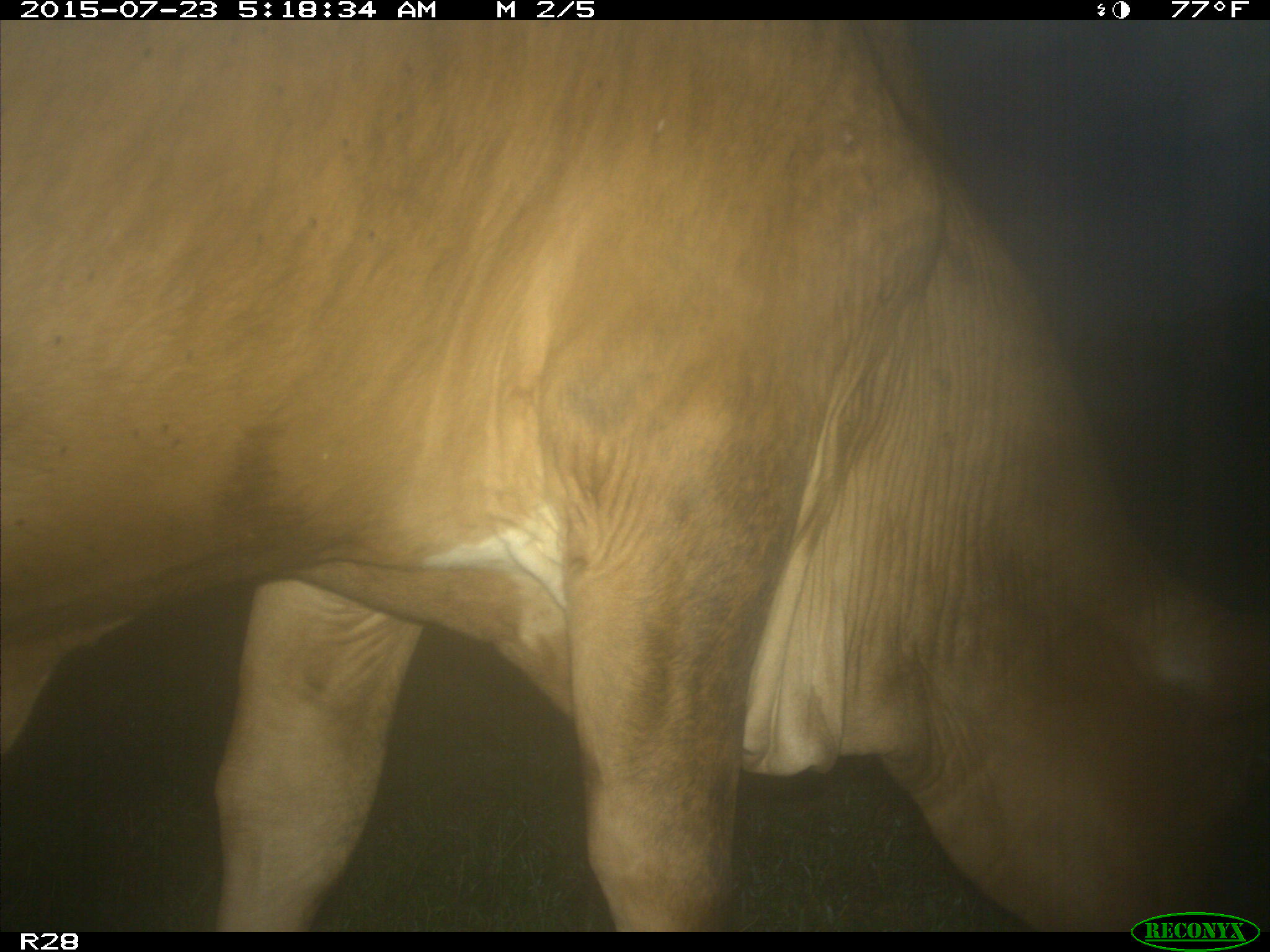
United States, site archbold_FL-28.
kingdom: Animalia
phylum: Chordata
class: Mammalia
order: Artiodactyla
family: Bovidae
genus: Bos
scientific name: Bos taurus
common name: domestic cow